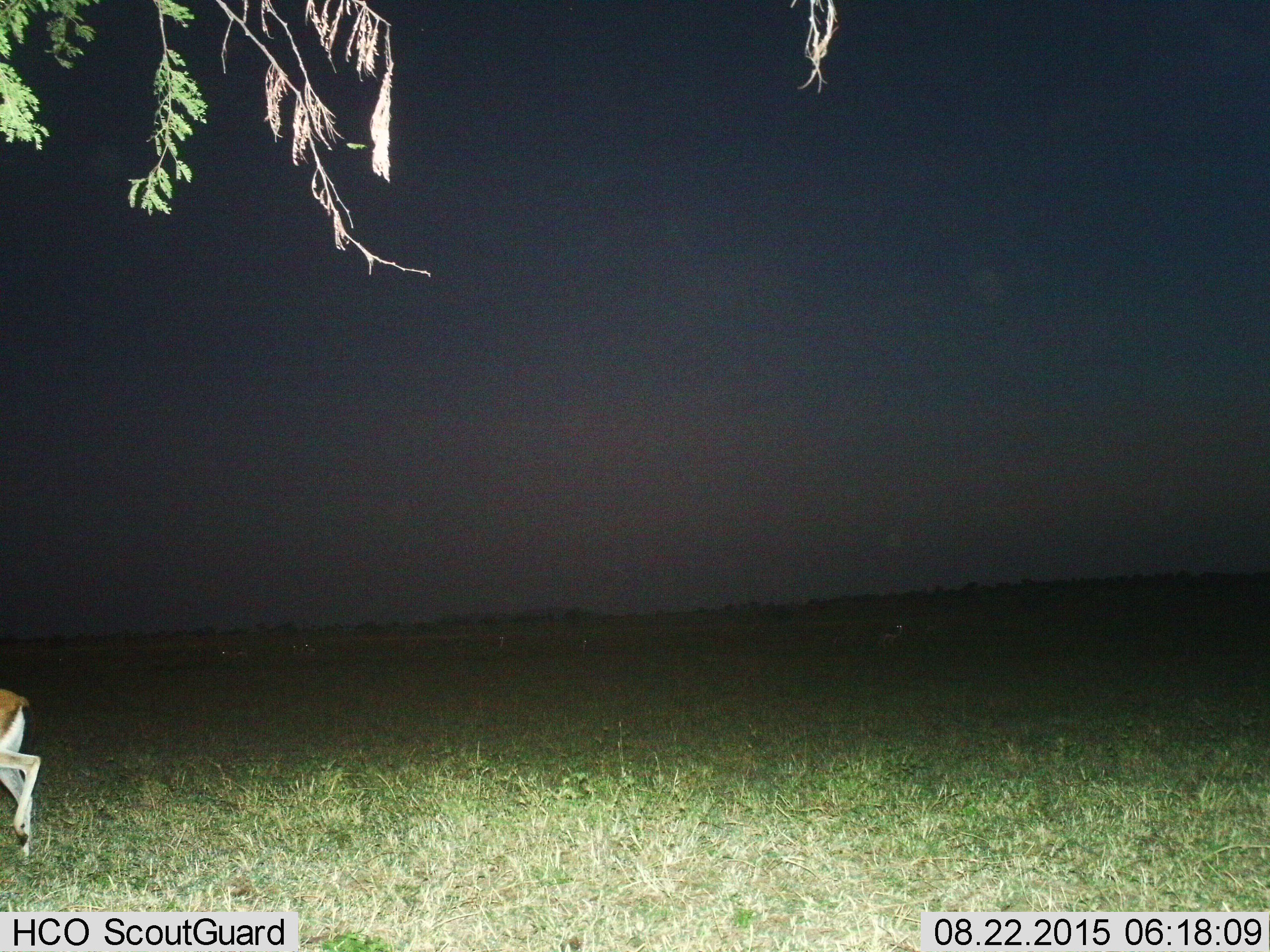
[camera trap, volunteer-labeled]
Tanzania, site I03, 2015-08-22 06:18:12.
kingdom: Animalia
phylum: Chordata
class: Mammalia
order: Artiodactyla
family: Bovidae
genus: Eudorcas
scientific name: Eudorcas thomsonii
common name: thomson's gazelle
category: gazellethomsons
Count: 8.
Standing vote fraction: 75%.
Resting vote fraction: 12%.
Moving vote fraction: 62%.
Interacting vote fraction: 0%.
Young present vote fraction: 0%.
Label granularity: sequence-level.